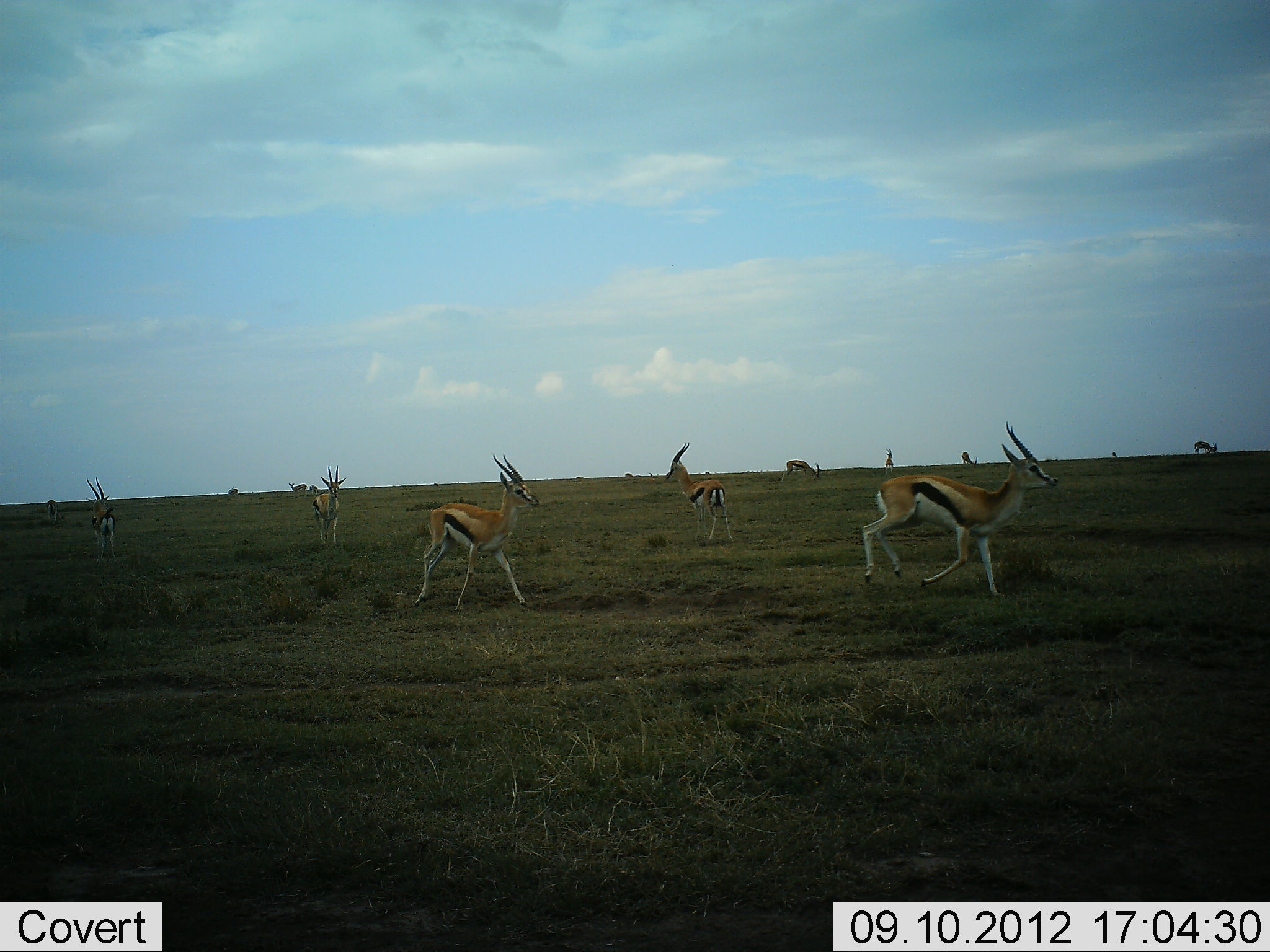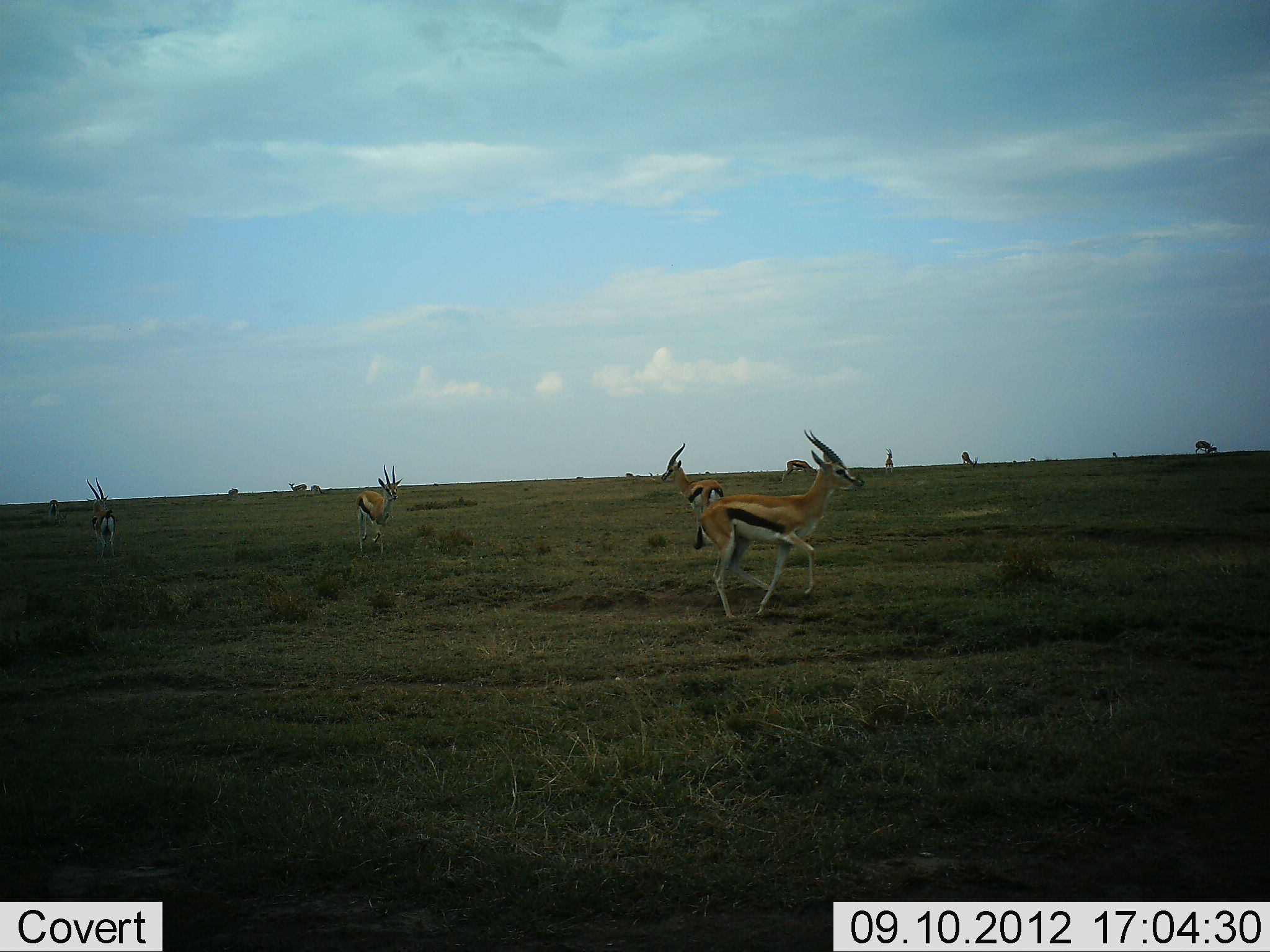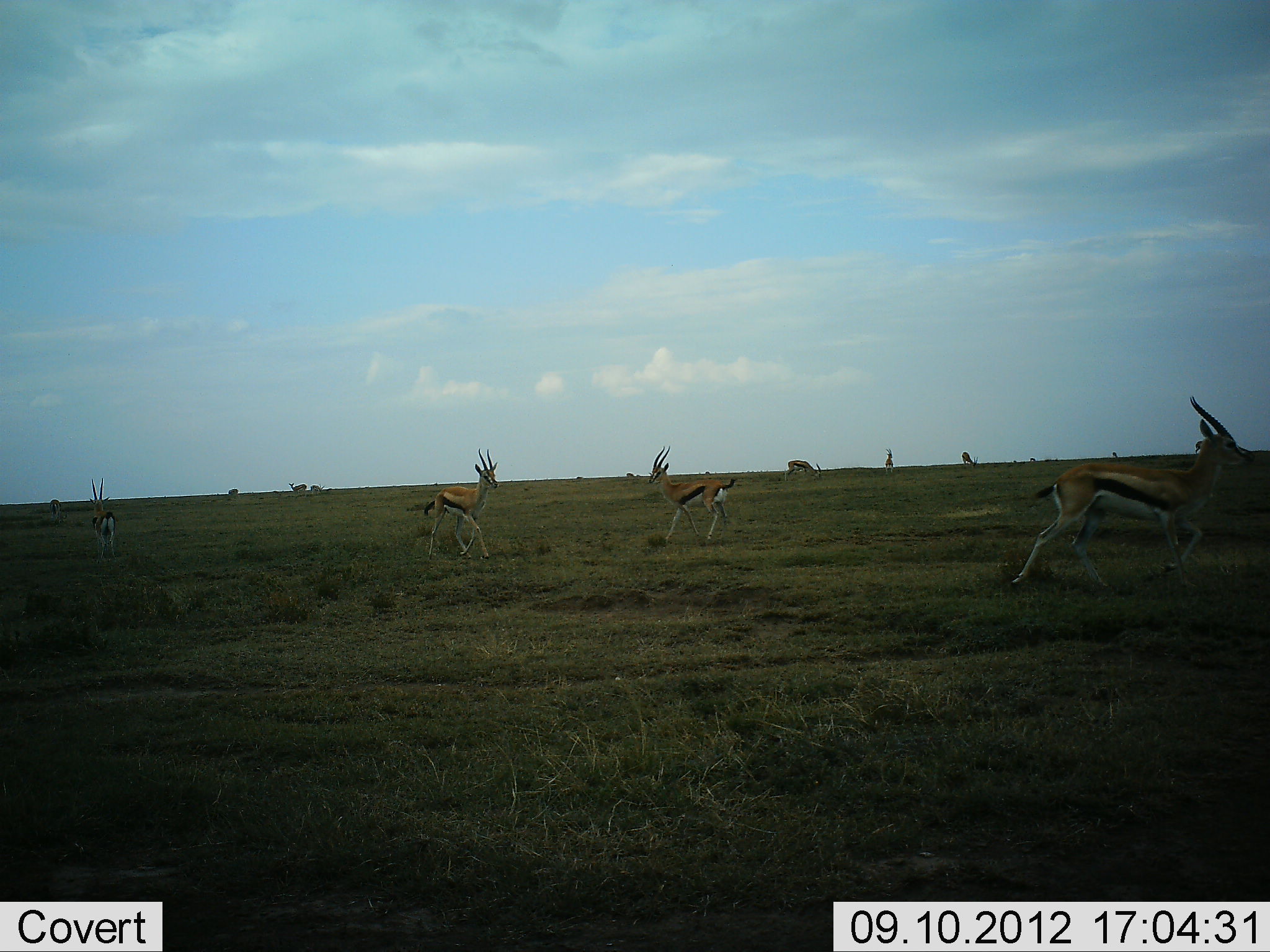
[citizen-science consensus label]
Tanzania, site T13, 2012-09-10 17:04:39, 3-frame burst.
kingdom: Animalia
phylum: Chordata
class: Mammalia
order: Artiodactyla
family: Bovidae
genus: Eudorcas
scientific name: Eudorcas thomsonii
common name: thomson's gazelle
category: gazellethomsons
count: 10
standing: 20%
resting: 0%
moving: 100%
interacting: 0%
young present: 0%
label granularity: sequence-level